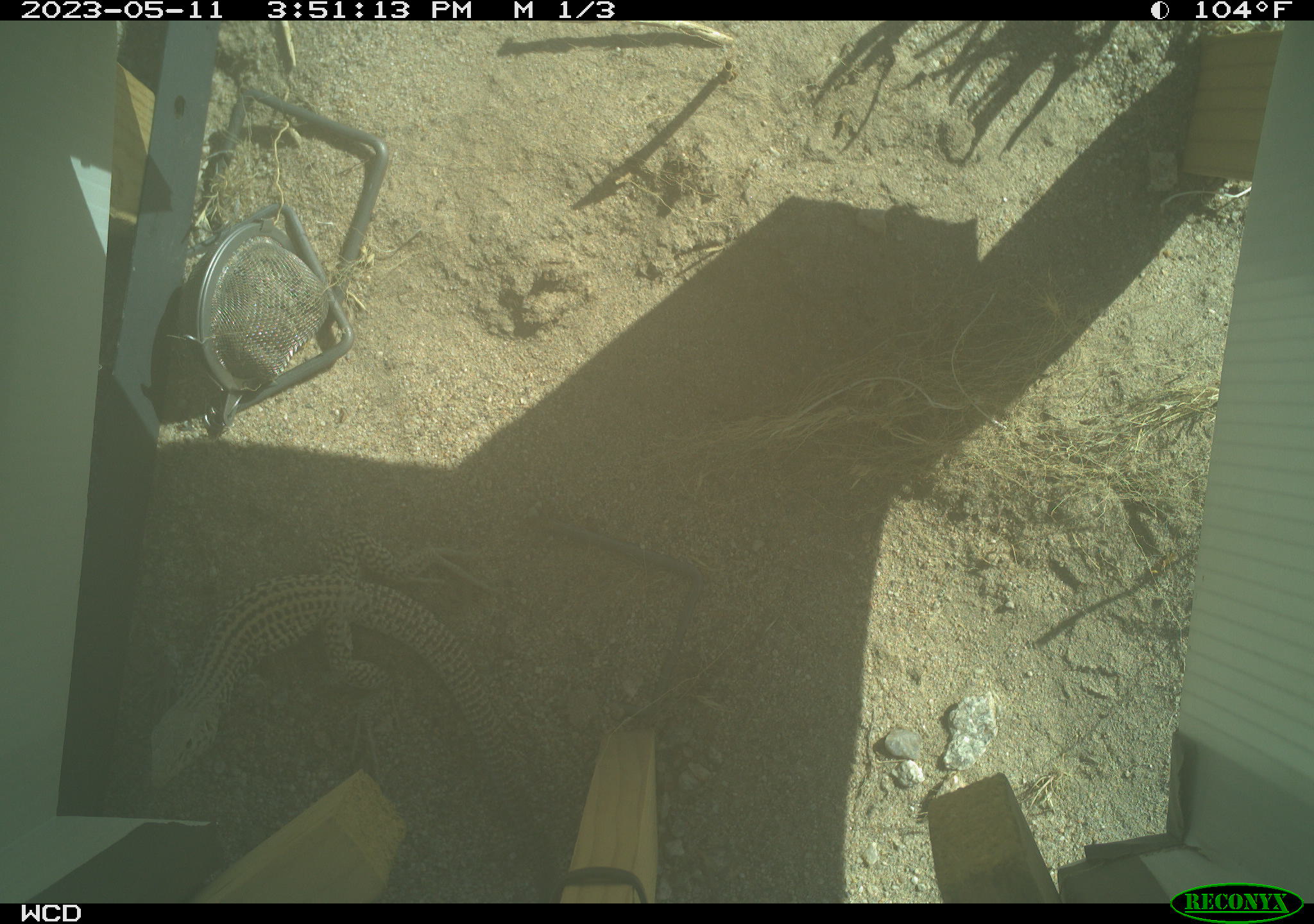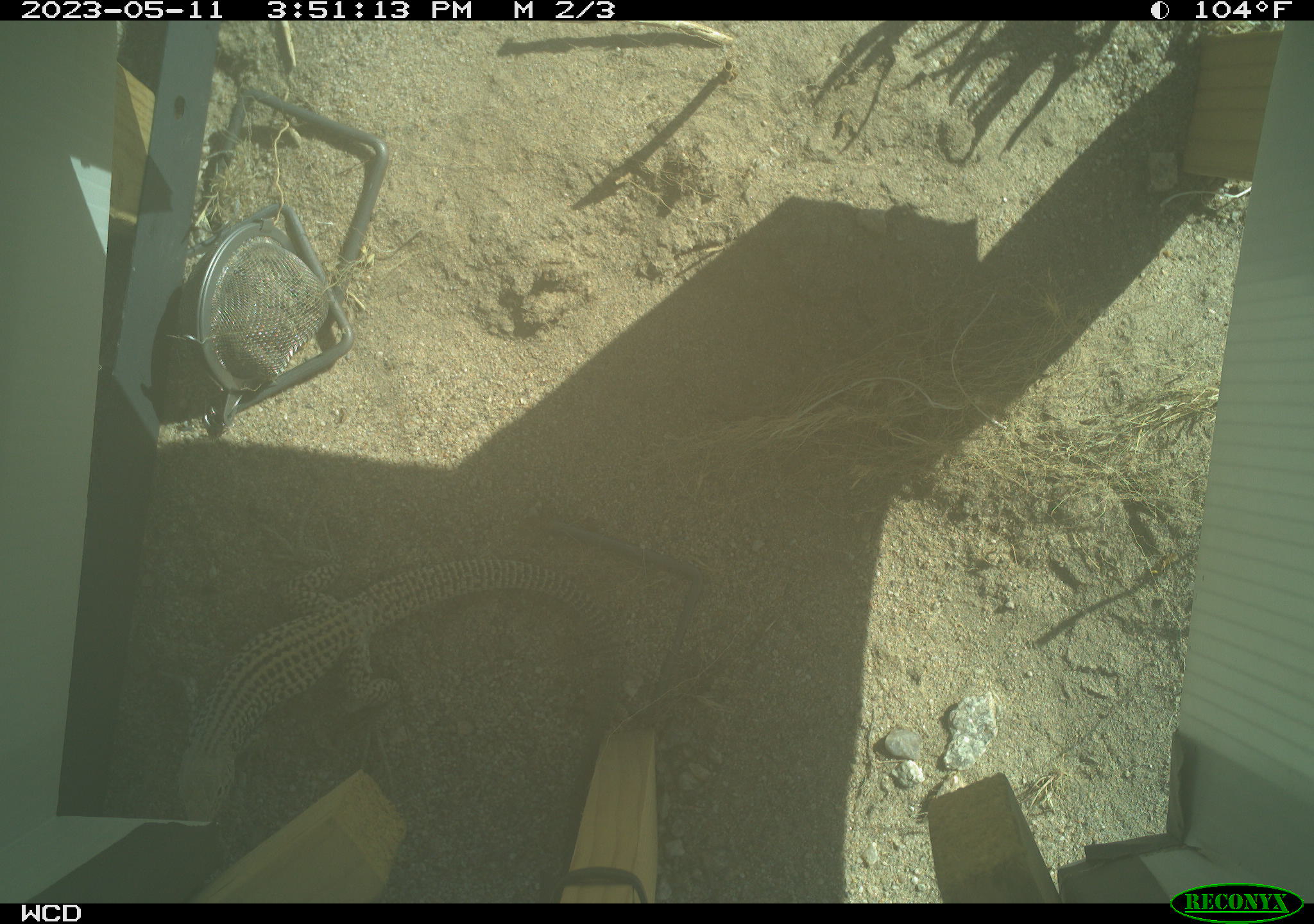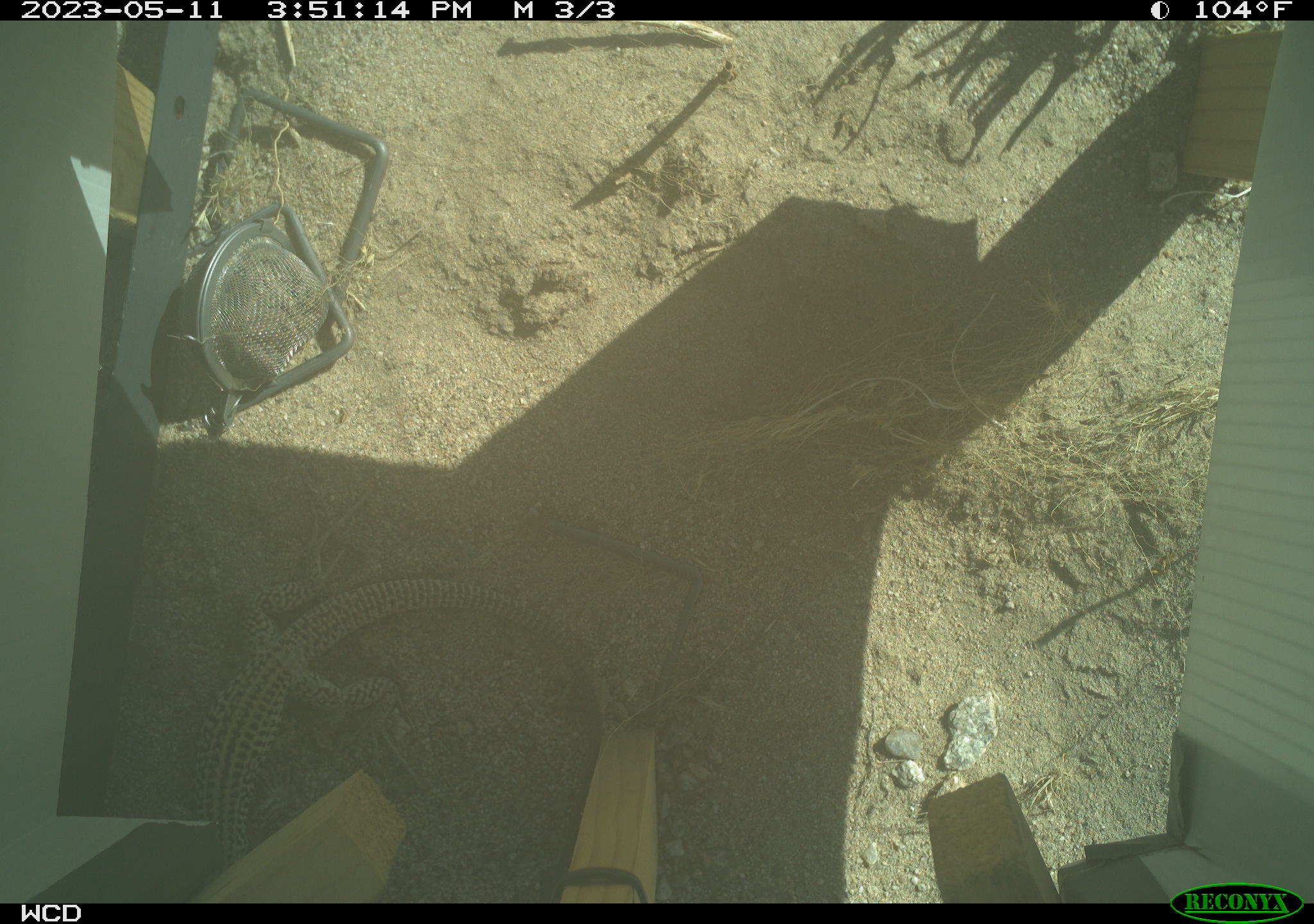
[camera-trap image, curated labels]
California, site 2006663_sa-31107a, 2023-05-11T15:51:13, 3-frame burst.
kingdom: Animalia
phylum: Chordata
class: Reptilia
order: Squamata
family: Teiidae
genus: Aspidoscelis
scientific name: Aspidoscelis tigris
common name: western whiptail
Western whiptail (Aspidoscelis tigris).